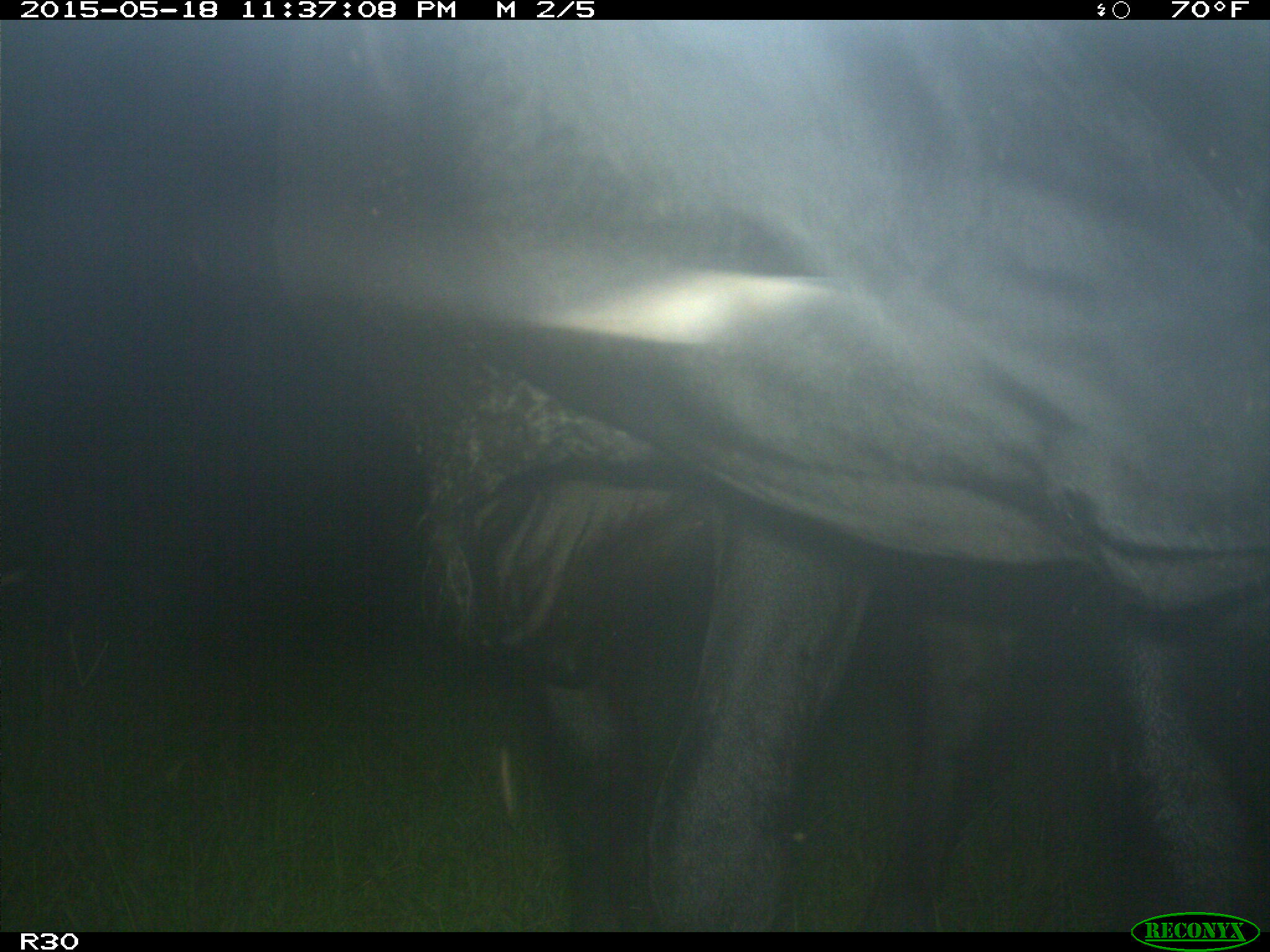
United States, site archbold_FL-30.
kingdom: Animalia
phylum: Chordata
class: Mammalia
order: Artiodactyla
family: Bovidae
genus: Bos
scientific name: Bos taurus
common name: domestic cow